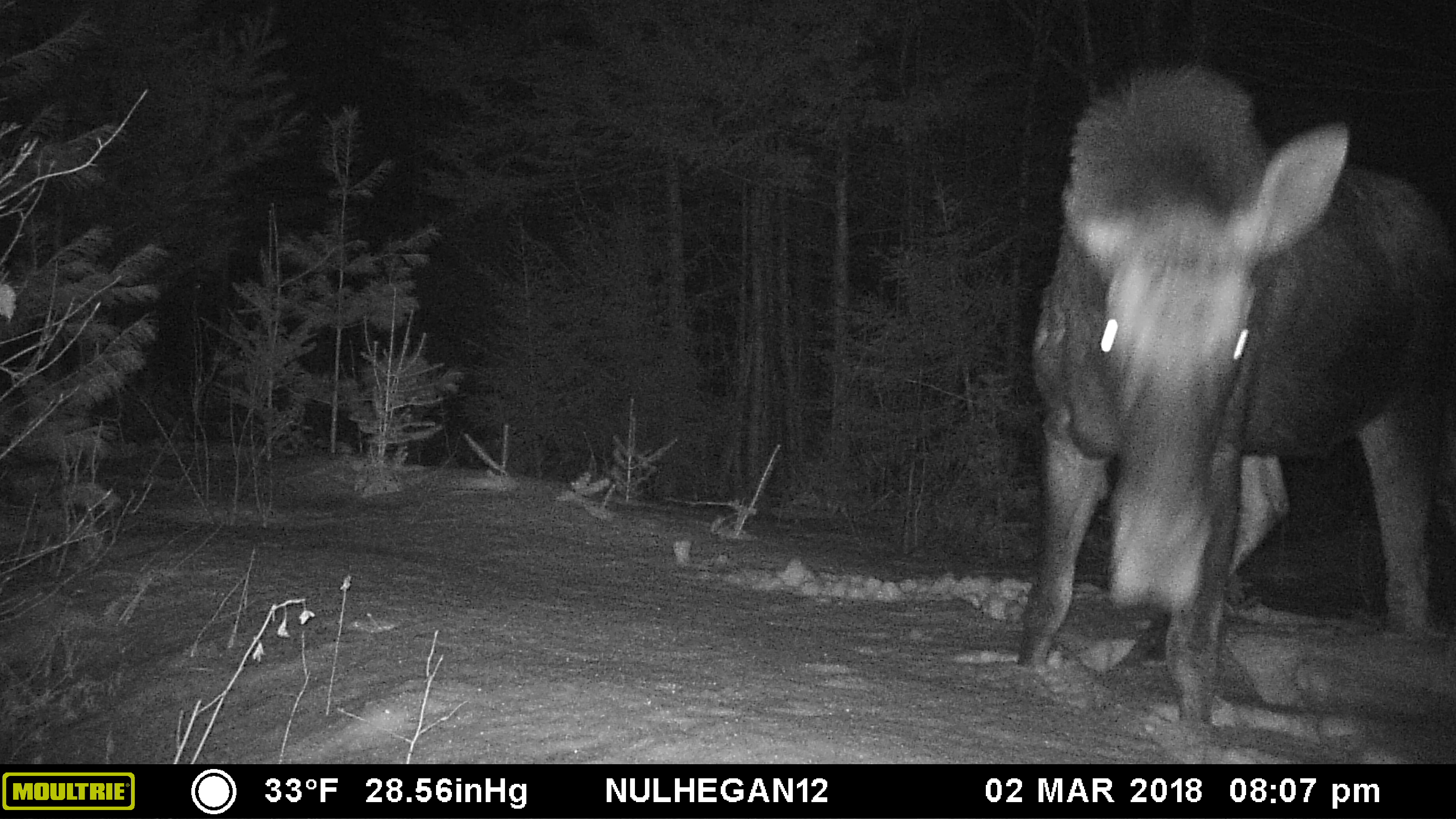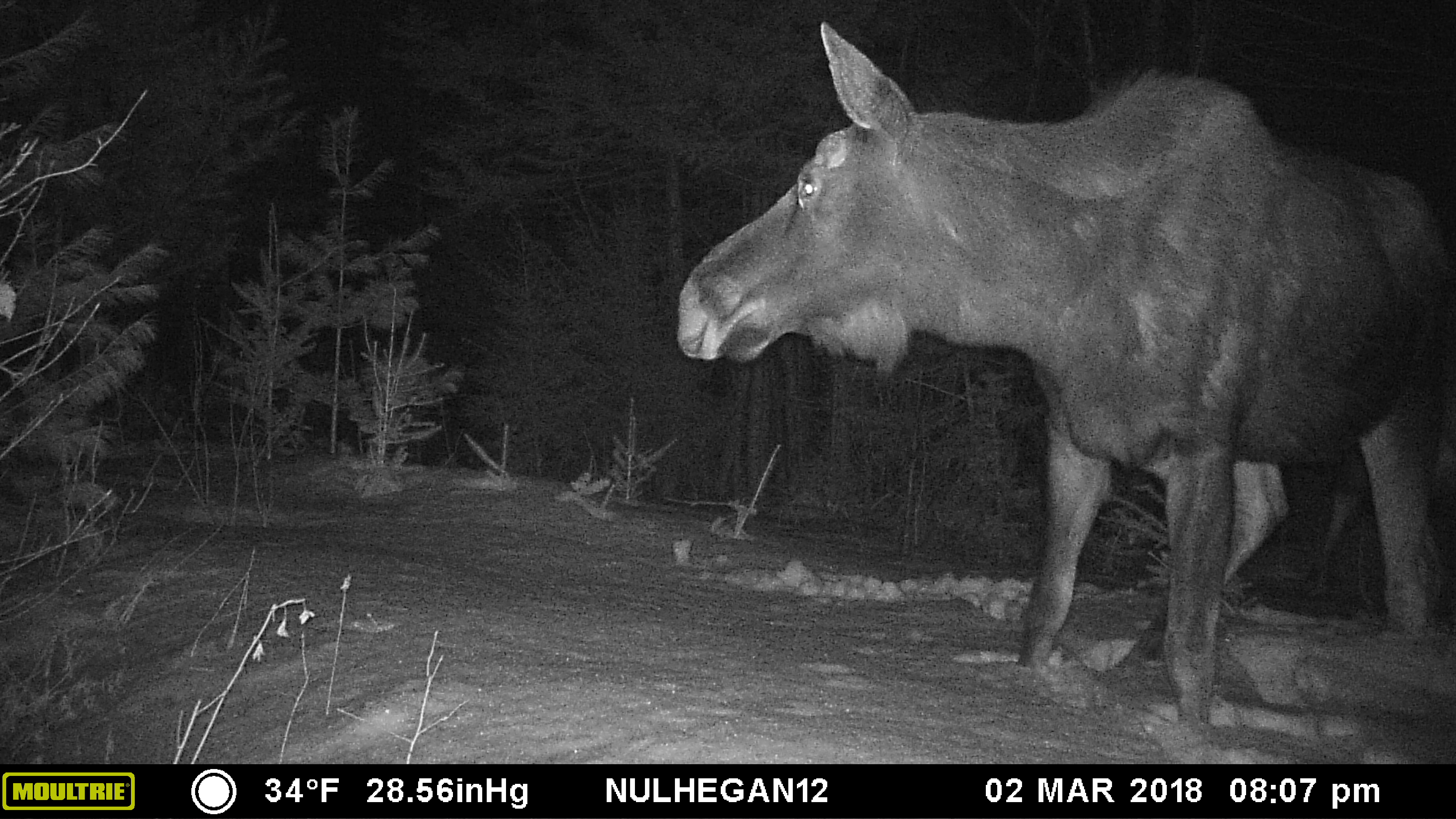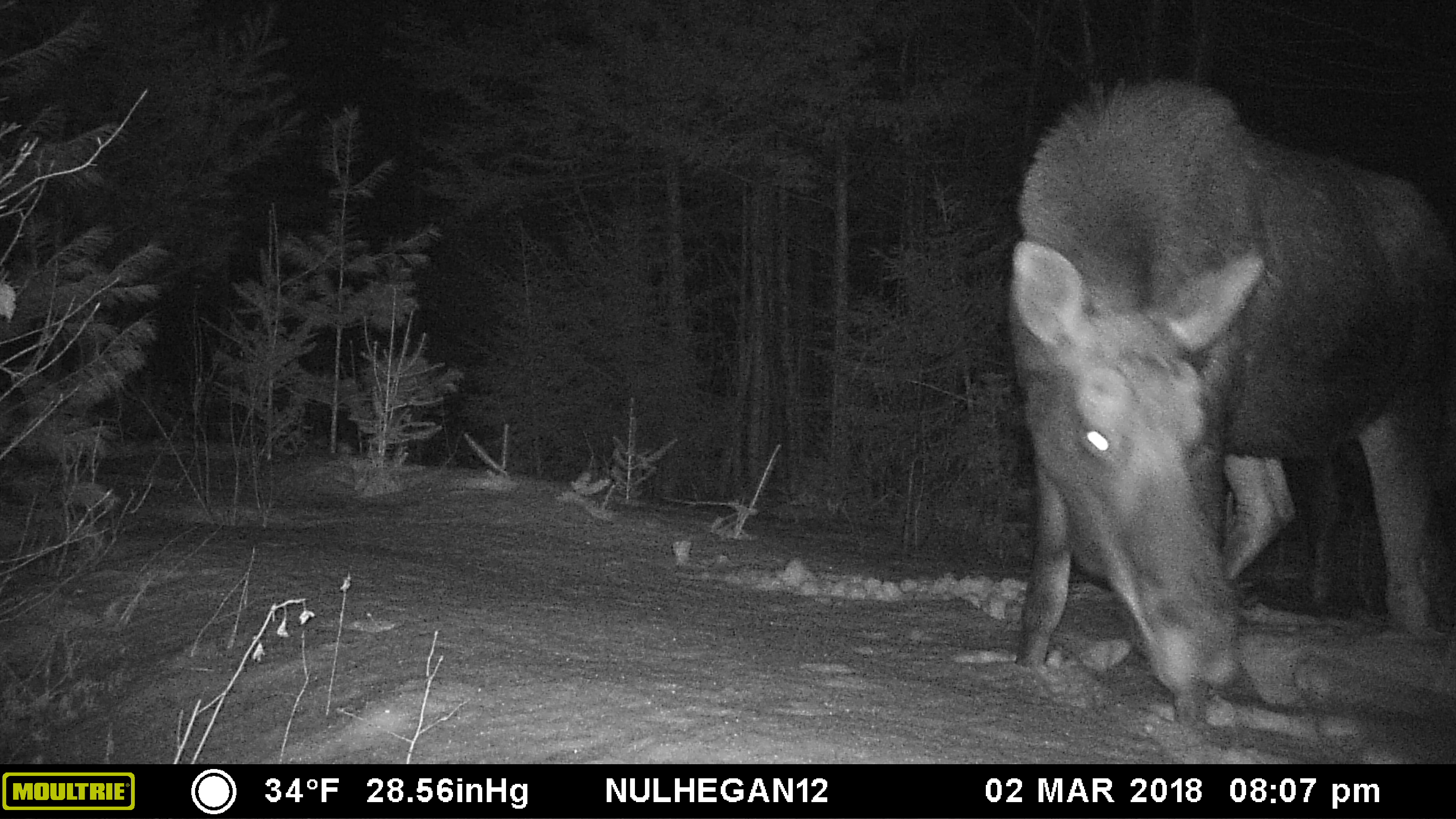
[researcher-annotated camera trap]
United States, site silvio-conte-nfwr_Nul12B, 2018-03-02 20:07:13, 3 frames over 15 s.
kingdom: Animalia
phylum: Chordata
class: Mammalia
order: Artiodactyla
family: Cervidae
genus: Alces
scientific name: Alces alces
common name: moose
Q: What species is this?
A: Moose (Alces alces).